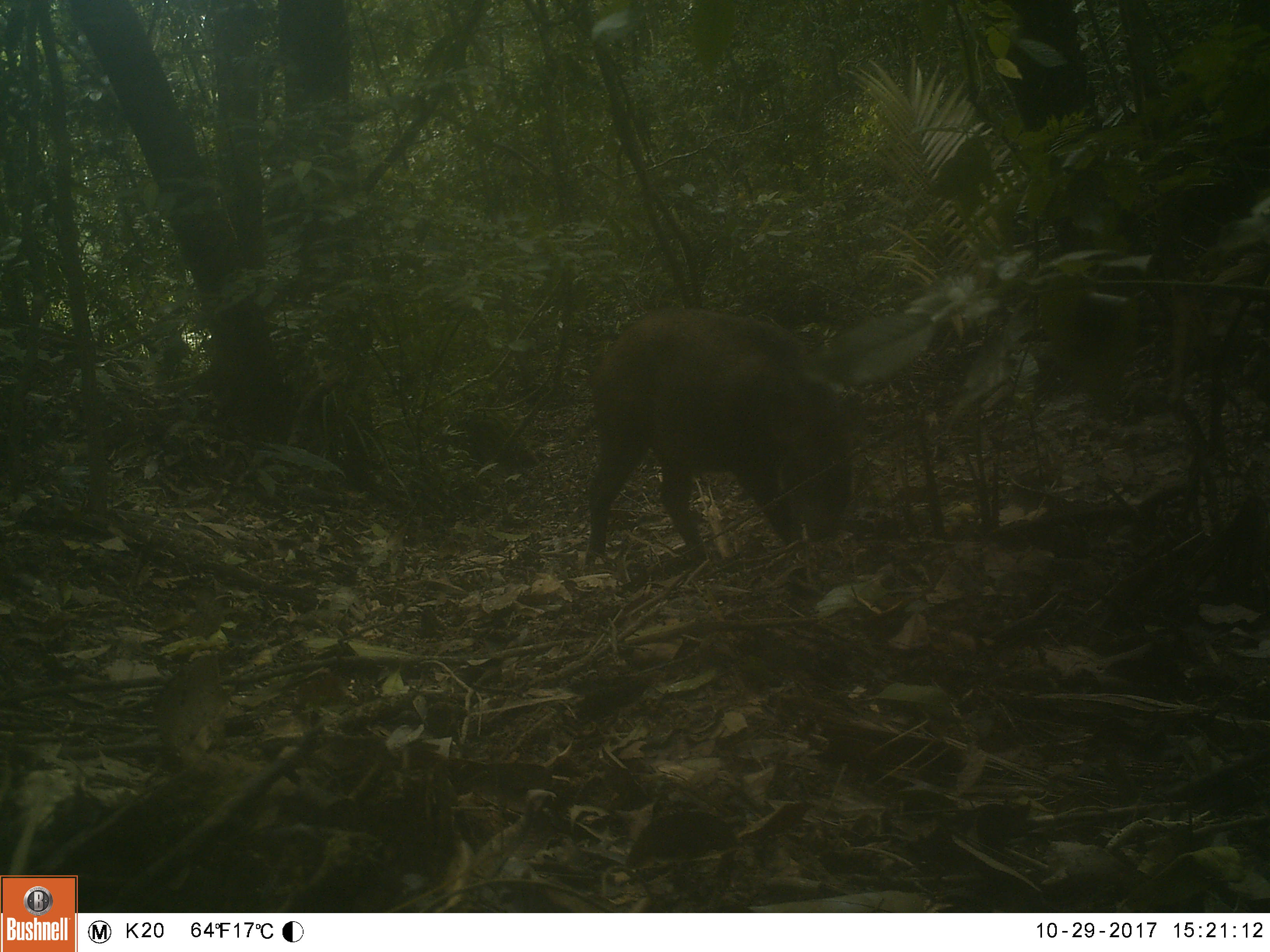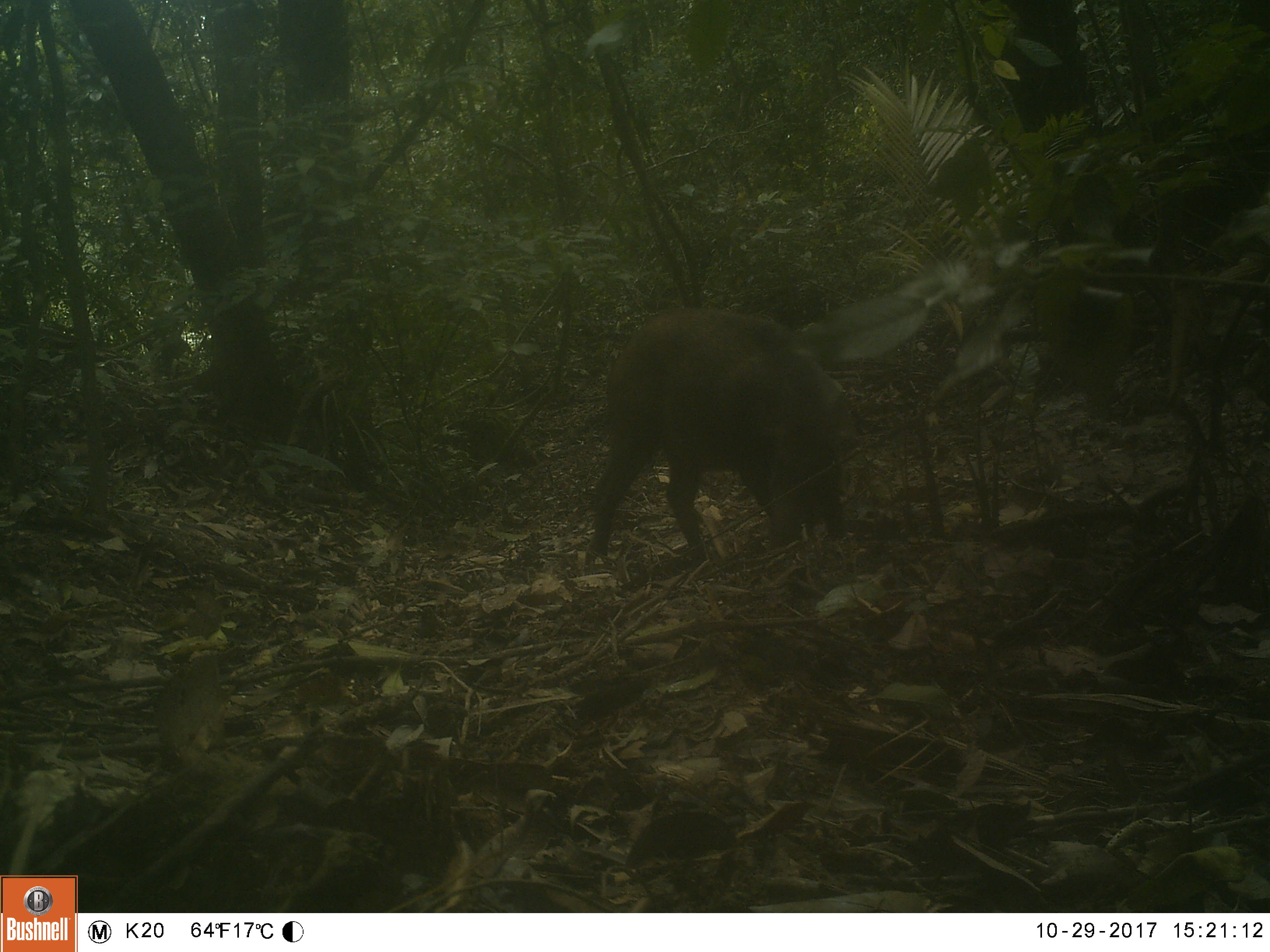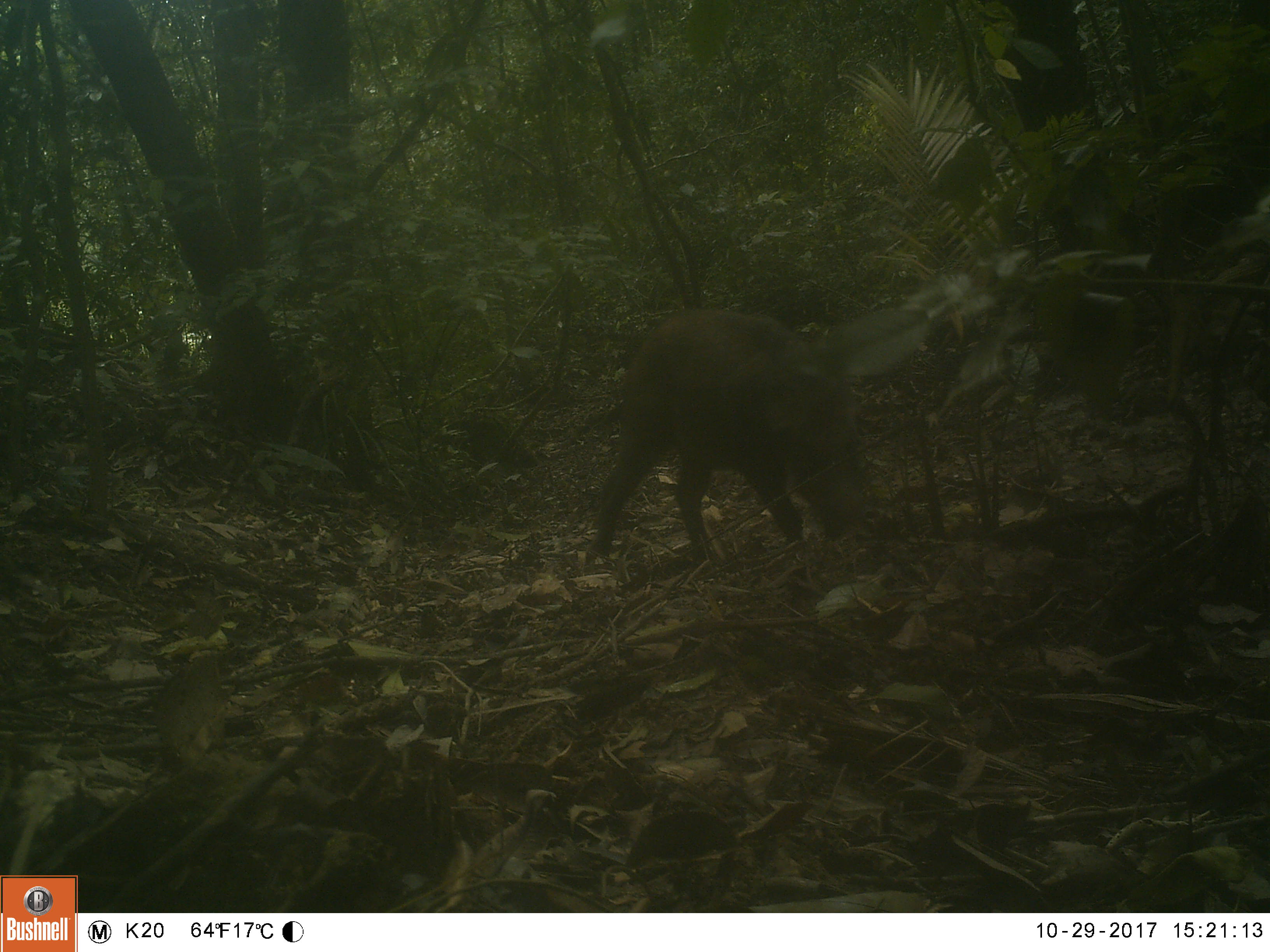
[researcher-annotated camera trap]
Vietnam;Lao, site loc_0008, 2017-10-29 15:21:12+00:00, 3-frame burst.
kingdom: Animalia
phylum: Chordata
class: Mammalia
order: Artiodactyla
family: Suidae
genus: Sus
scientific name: Sus scrofa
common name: eurasian wild pig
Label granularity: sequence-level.